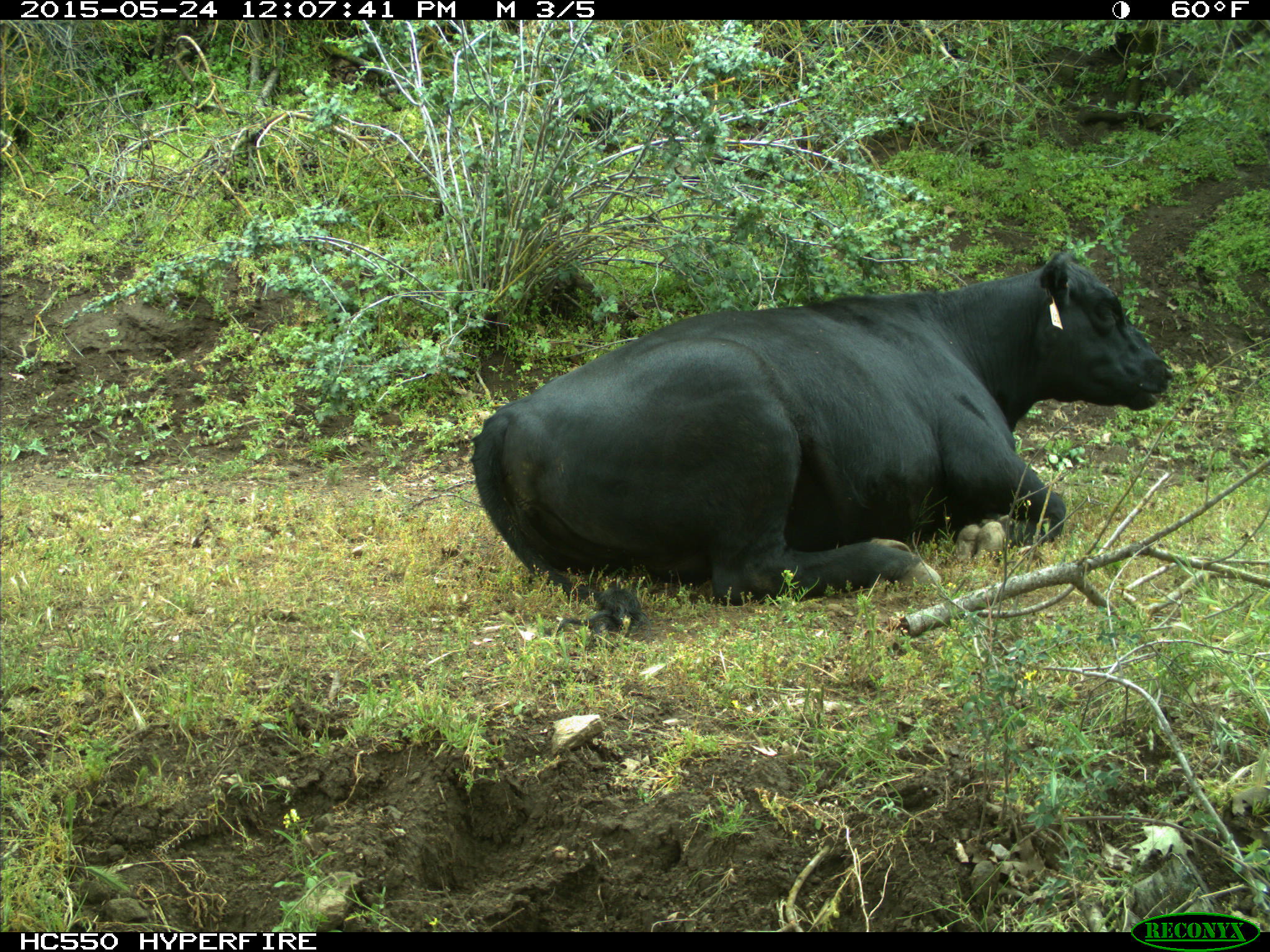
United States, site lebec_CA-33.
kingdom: Animalia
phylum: Chordata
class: Mammalia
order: Artiodactyla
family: Bovidae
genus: Bos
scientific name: Bos taurus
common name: domestic cow